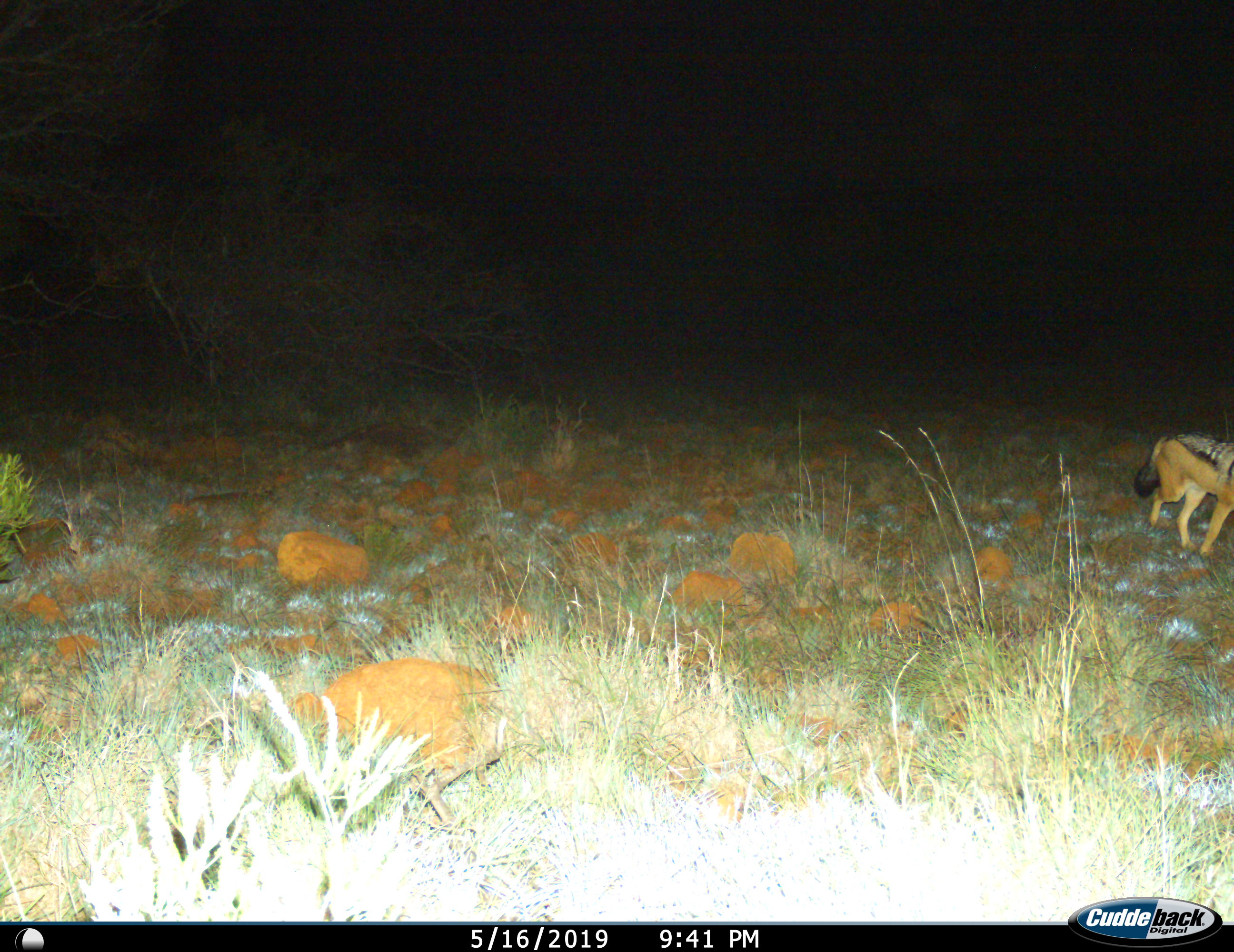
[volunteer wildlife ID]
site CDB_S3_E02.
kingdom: Animalia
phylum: Chordata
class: Mammalia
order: Carnivora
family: Canidae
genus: Lupulella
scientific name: Lupulella mesomelas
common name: black-backed jackal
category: jackalblackbacked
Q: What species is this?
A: Jackalblackbacked (black-backed jackal) (Lupulella mesomelas).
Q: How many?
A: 1.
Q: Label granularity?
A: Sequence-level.